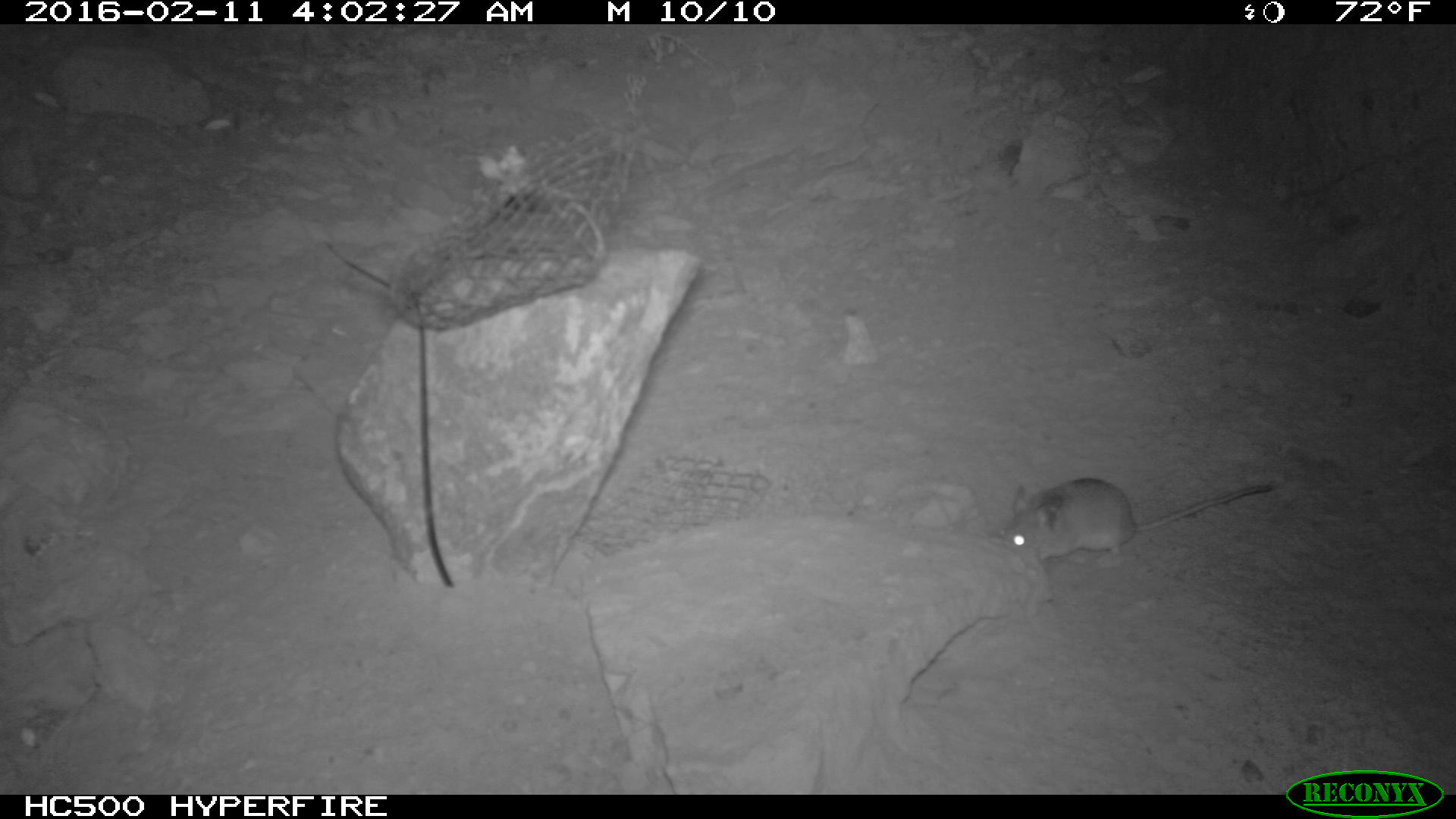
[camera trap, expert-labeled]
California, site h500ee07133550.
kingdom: Animalia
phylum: Chordata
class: Mammalia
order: Rodentia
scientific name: Rodentia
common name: rodent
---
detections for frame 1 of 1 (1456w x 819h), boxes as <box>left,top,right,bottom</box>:
rodent: <box>1003,475,1276,566</box>